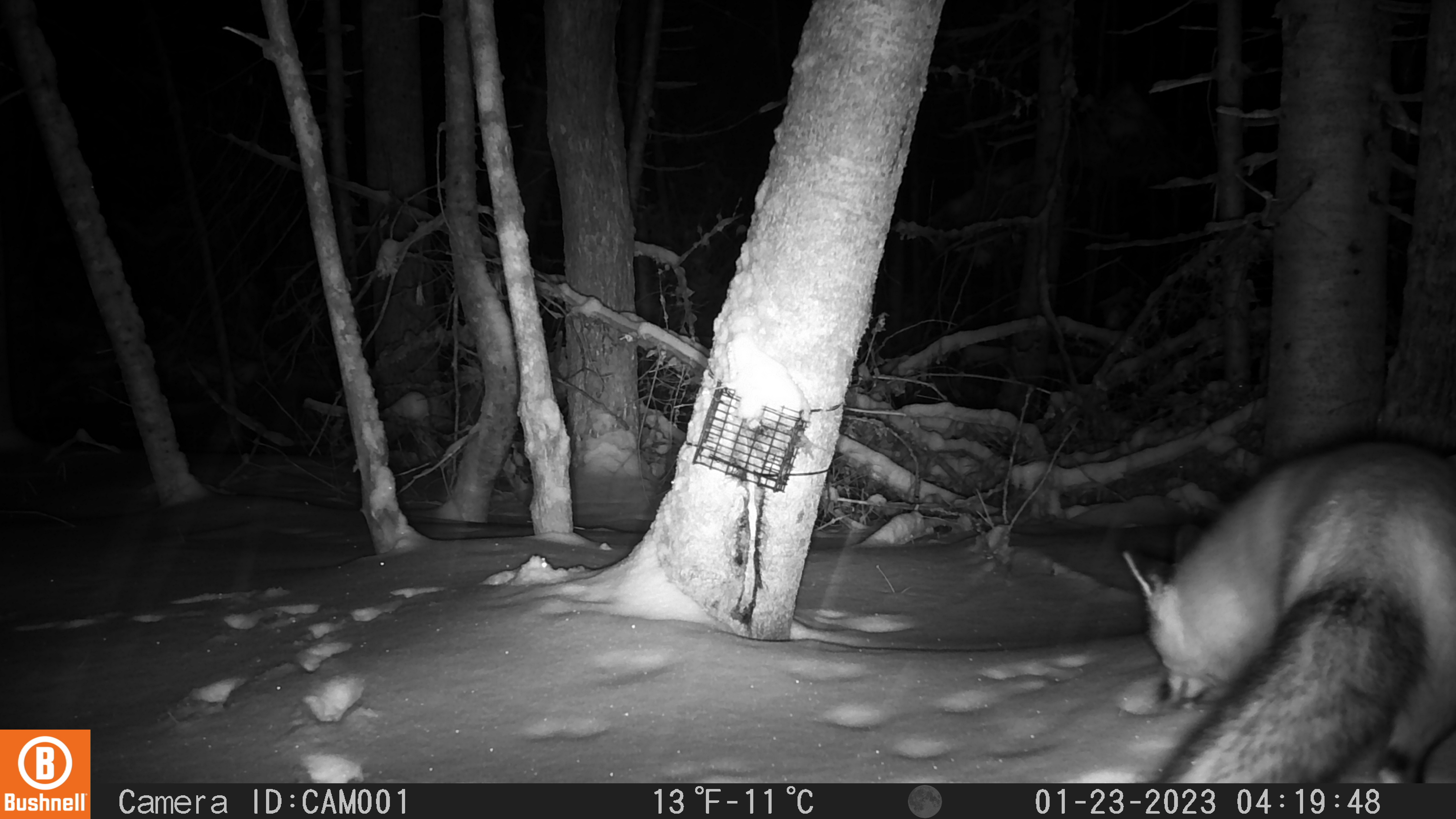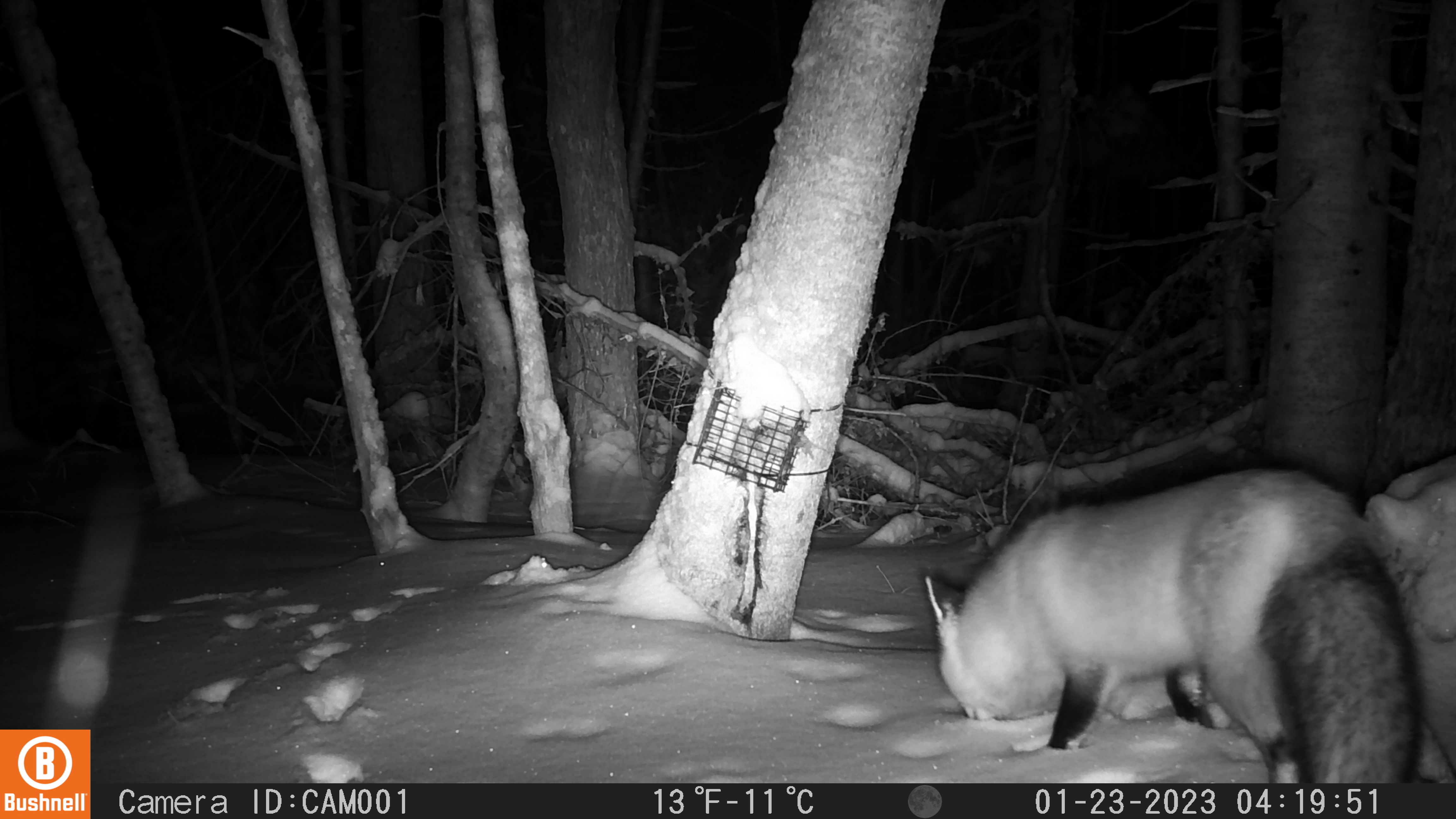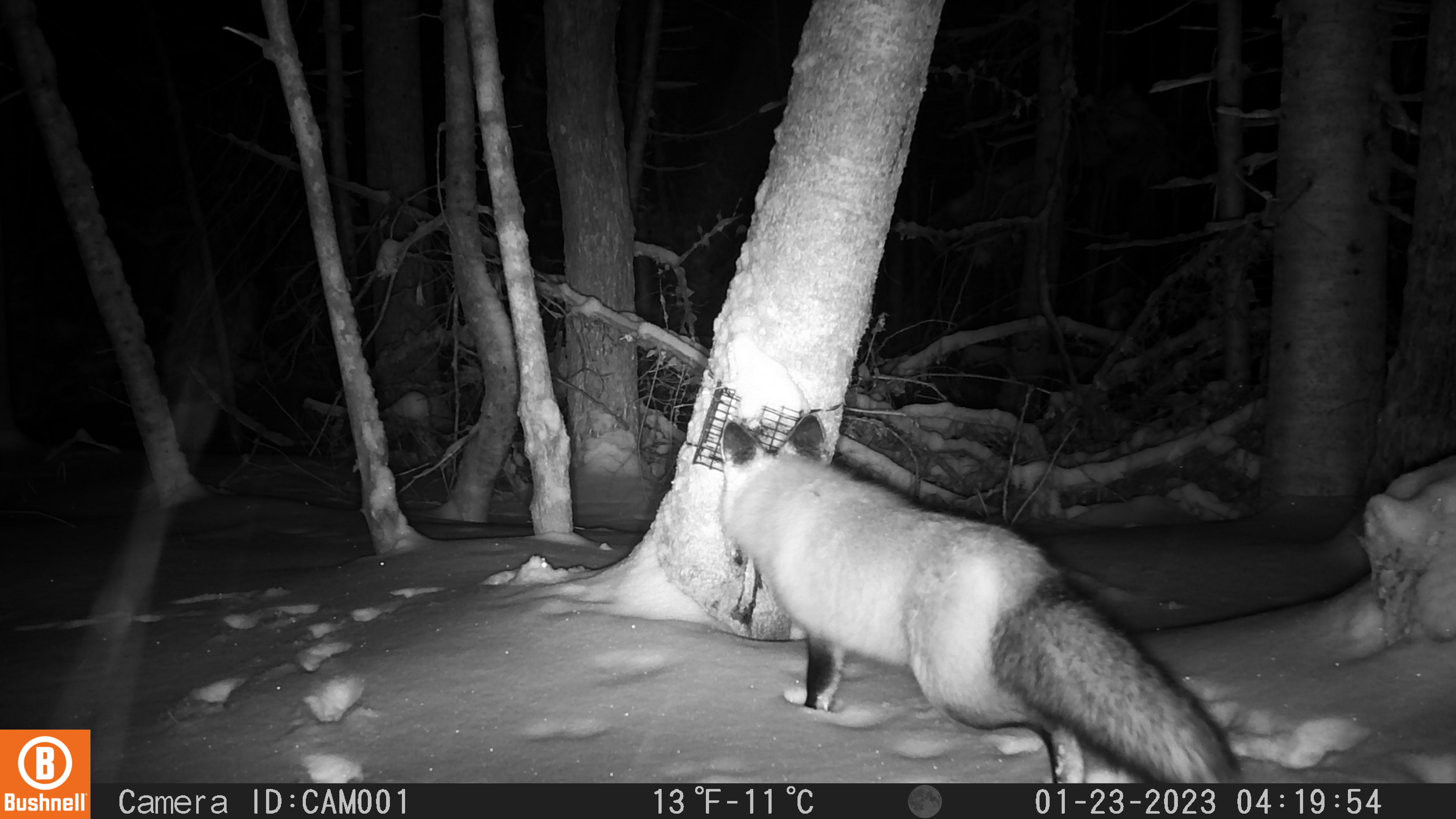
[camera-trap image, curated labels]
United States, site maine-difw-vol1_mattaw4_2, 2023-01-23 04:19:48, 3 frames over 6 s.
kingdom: Animalia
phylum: Chordata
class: Mammalia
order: Carnivora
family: Canidae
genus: Vulpes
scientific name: Vulpes vulpes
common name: red fox